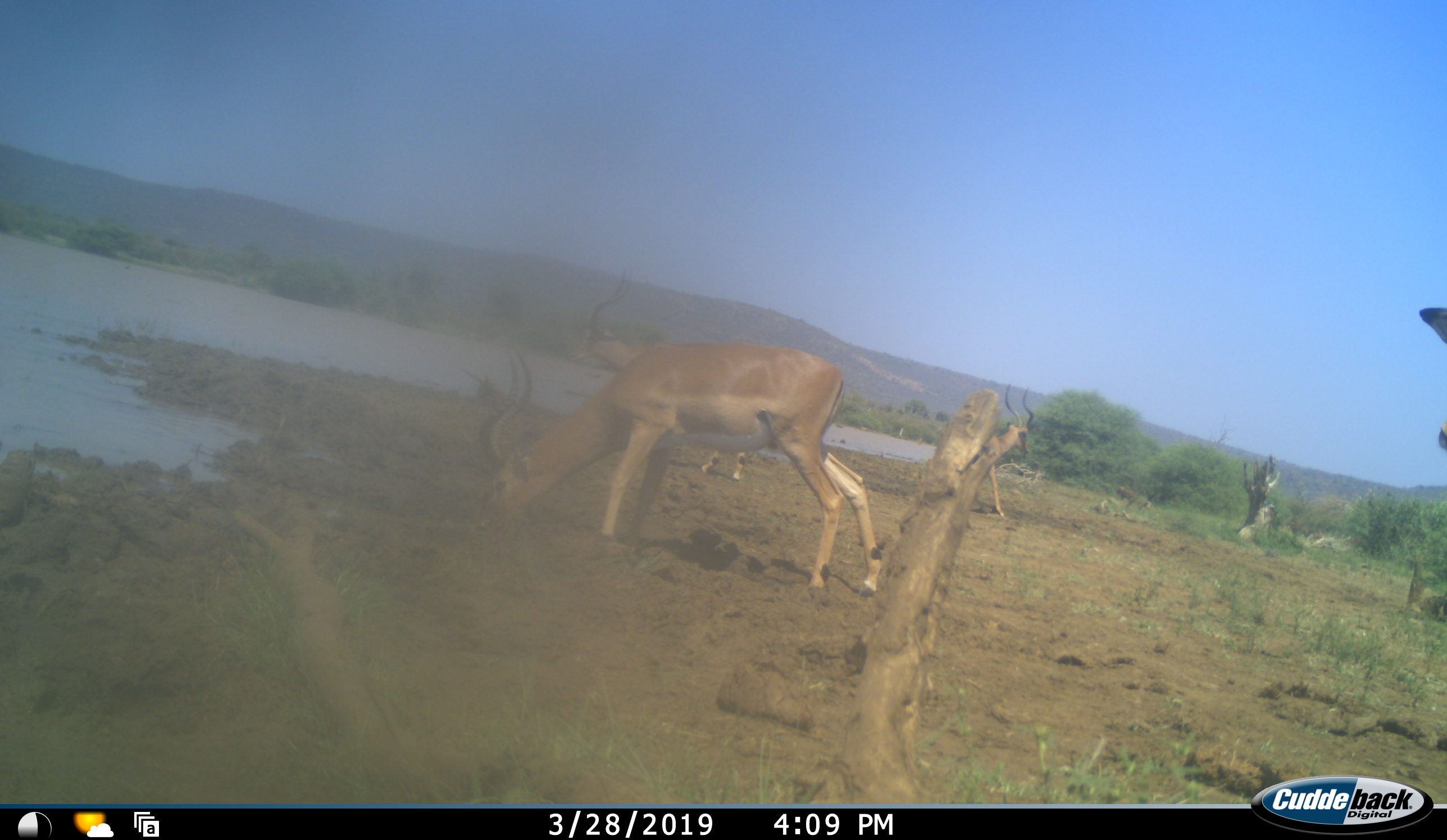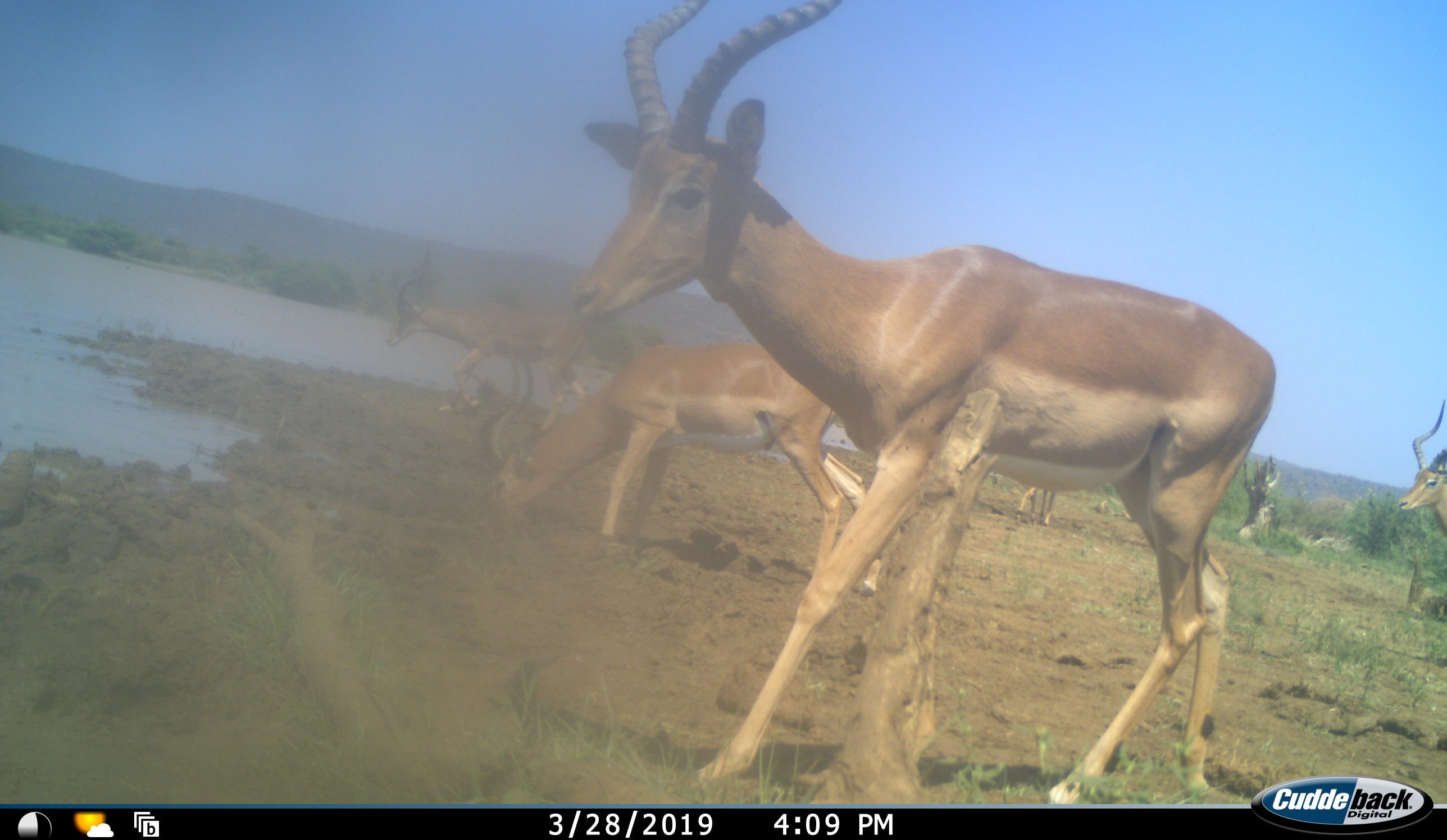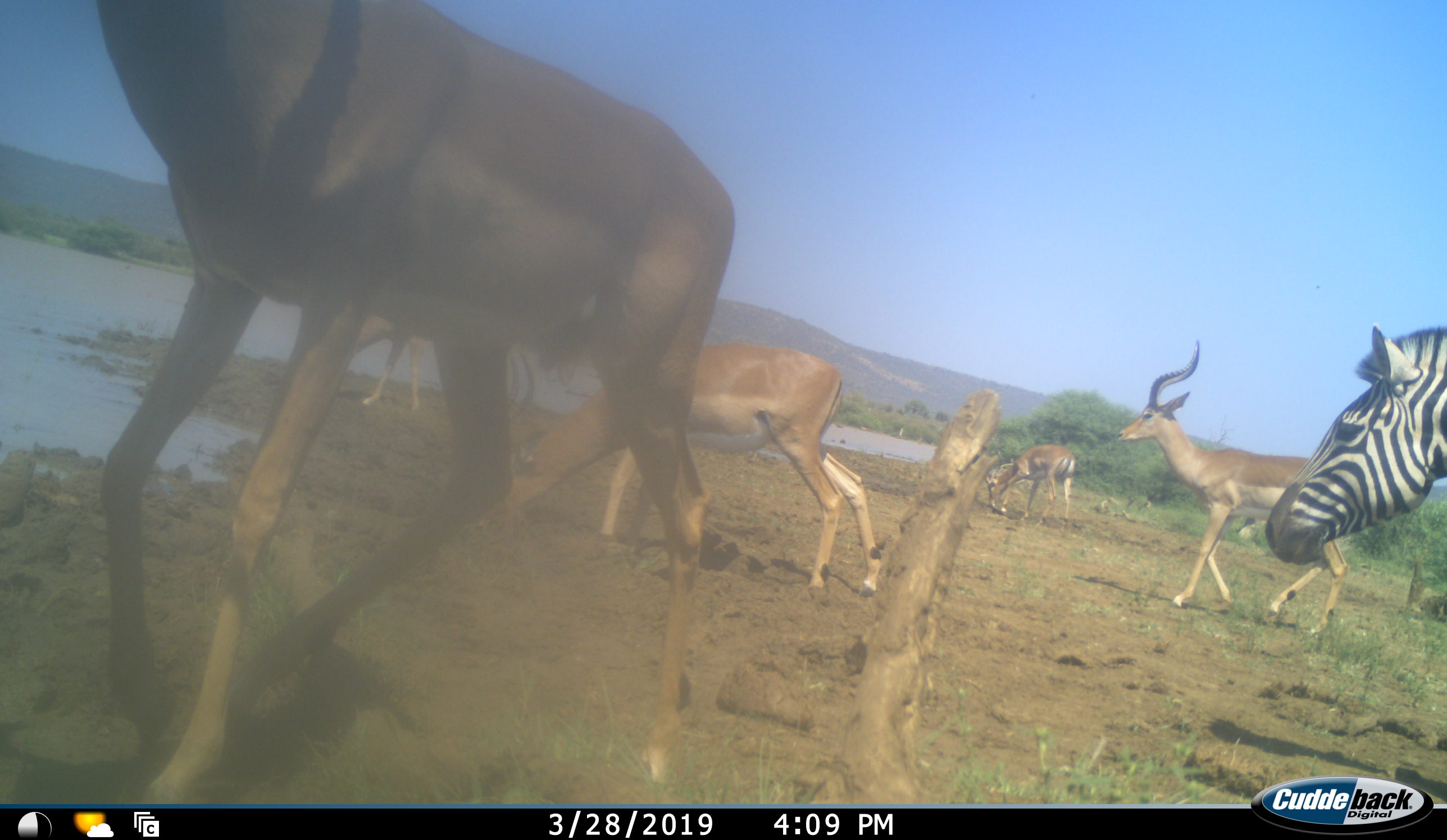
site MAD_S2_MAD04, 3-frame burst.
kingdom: Animalia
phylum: Chordata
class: Mammalia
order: Artiodactyla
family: Bovidae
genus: Aepyceros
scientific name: Aepyceros melampus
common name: impala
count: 5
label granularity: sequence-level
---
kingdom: Animalia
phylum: Chordata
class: Mammalia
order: Perissodactyla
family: Equidae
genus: Equus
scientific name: Equus quagga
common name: plains zebra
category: zebraplains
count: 1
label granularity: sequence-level